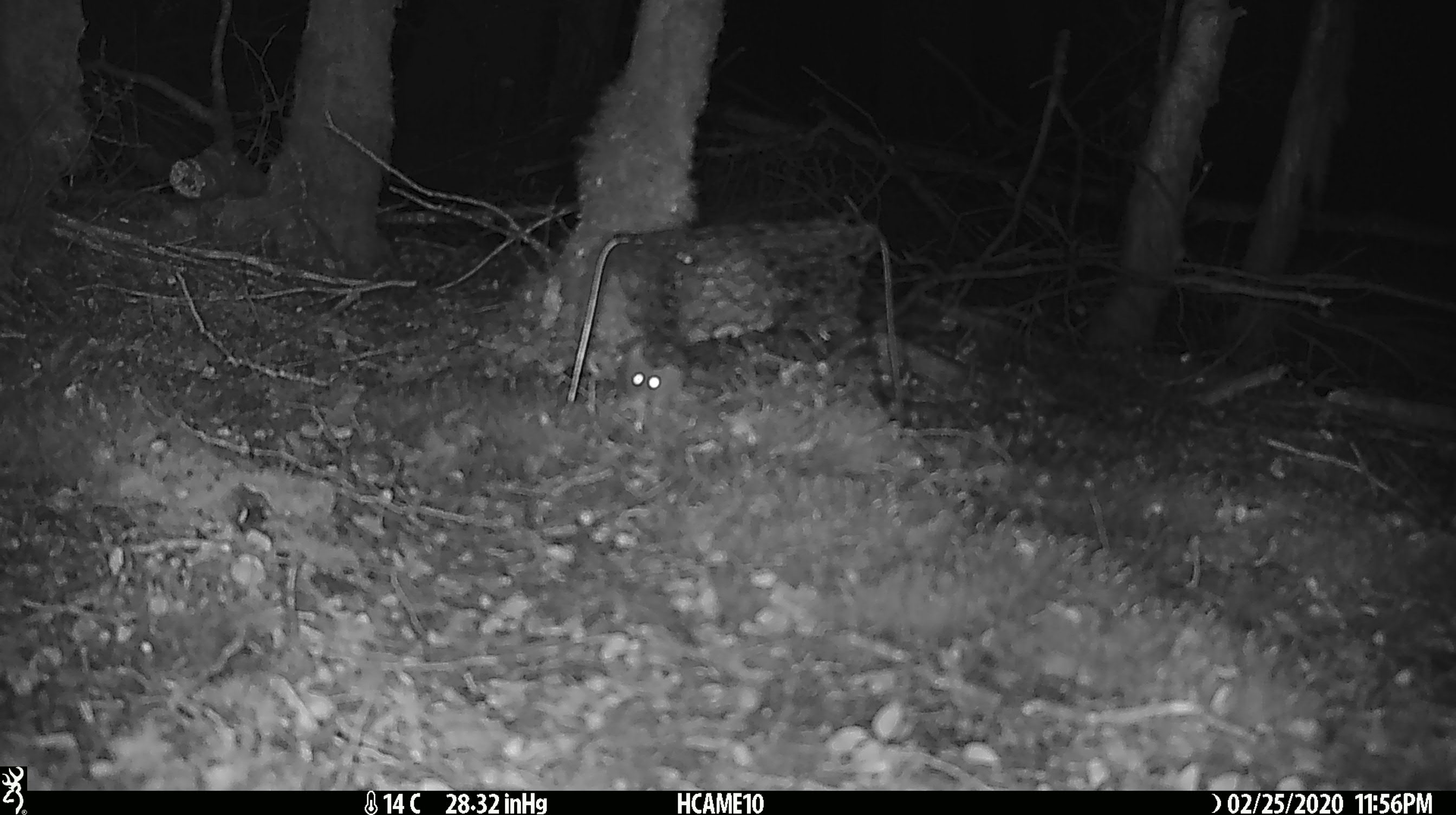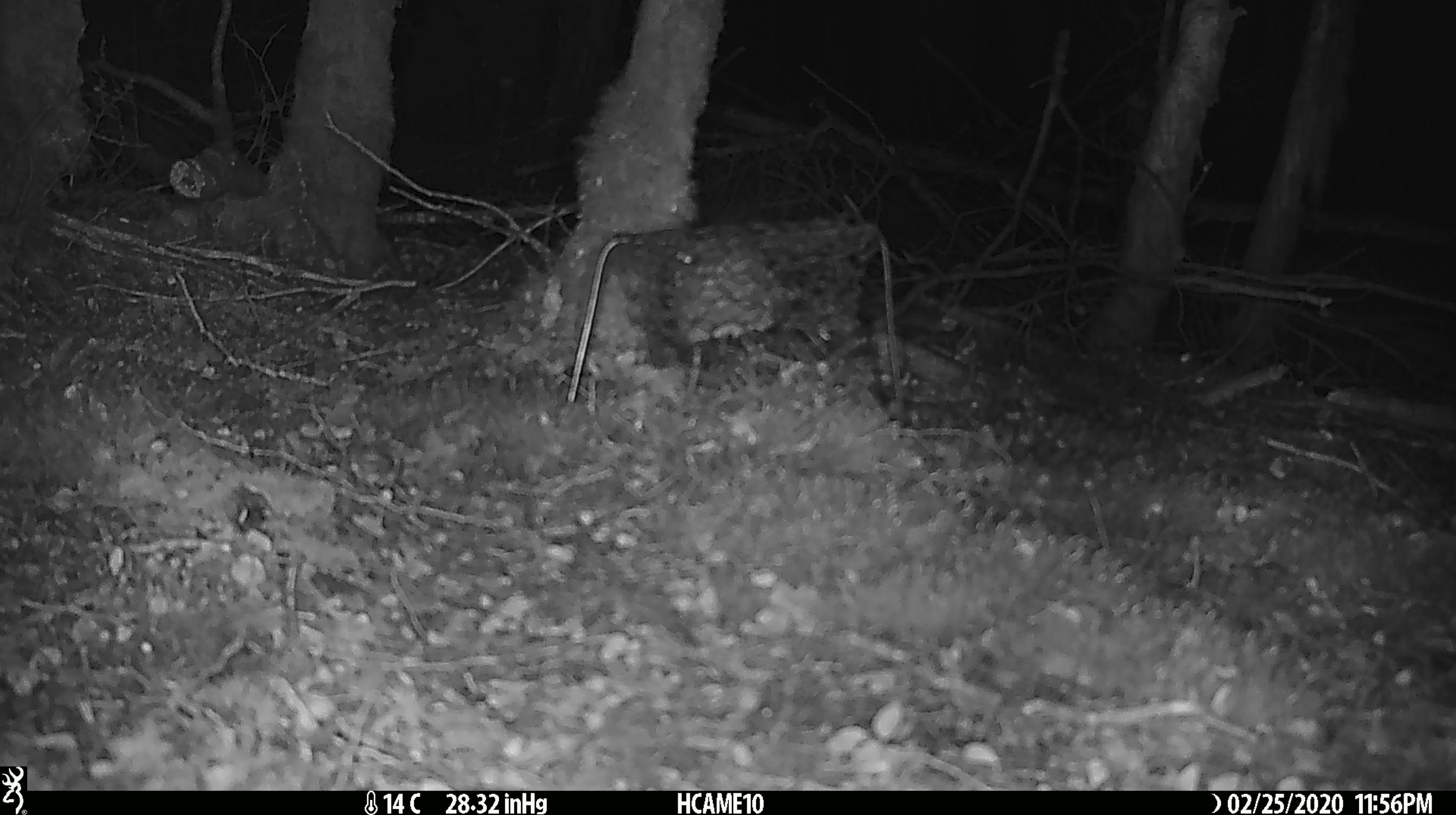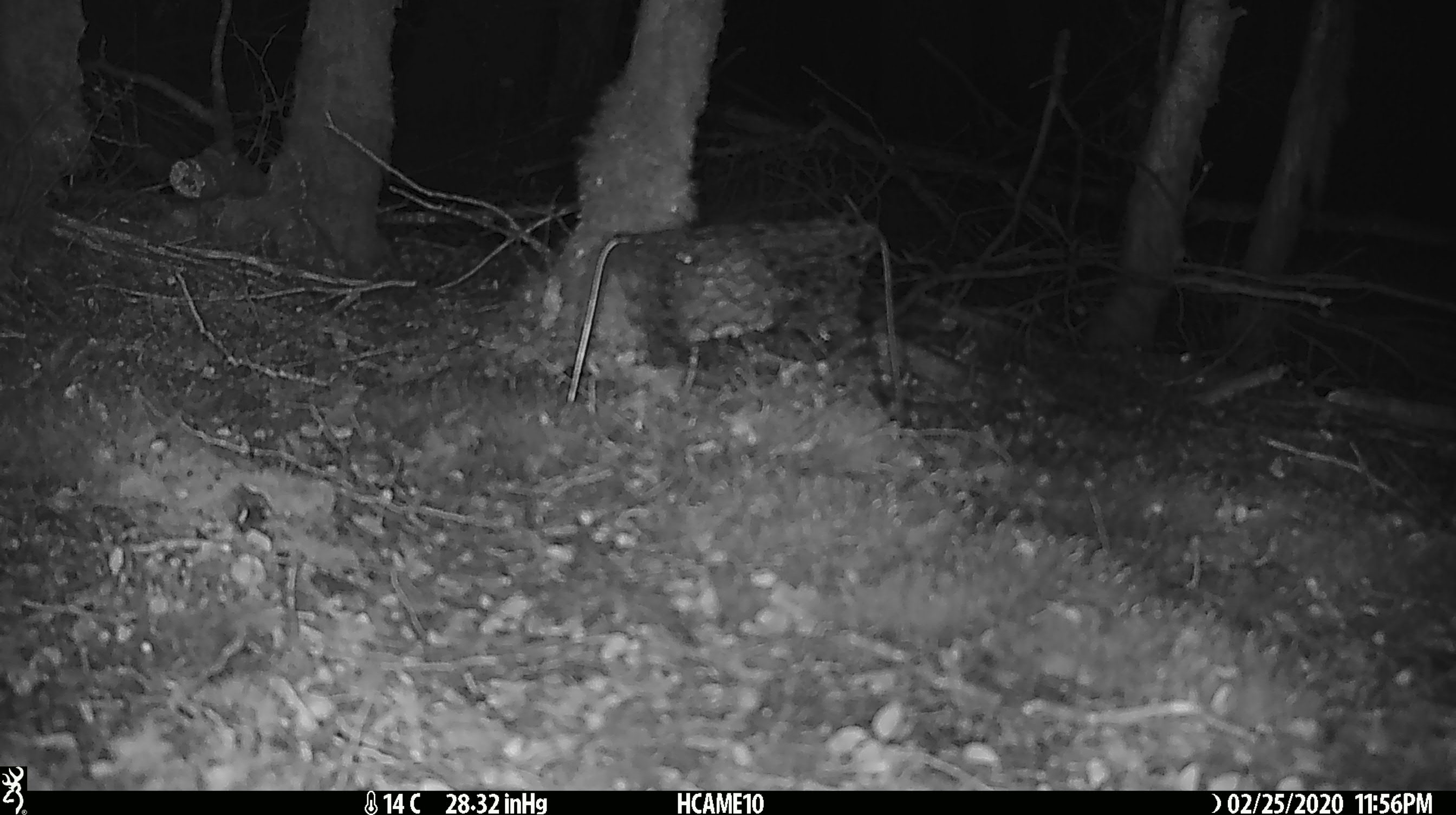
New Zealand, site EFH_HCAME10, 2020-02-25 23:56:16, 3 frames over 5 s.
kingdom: Animalia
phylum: Chordata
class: Mammalia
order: Rodentia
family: Muridae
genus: Mus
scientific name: Mus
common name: mouse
Mouse (Mus).